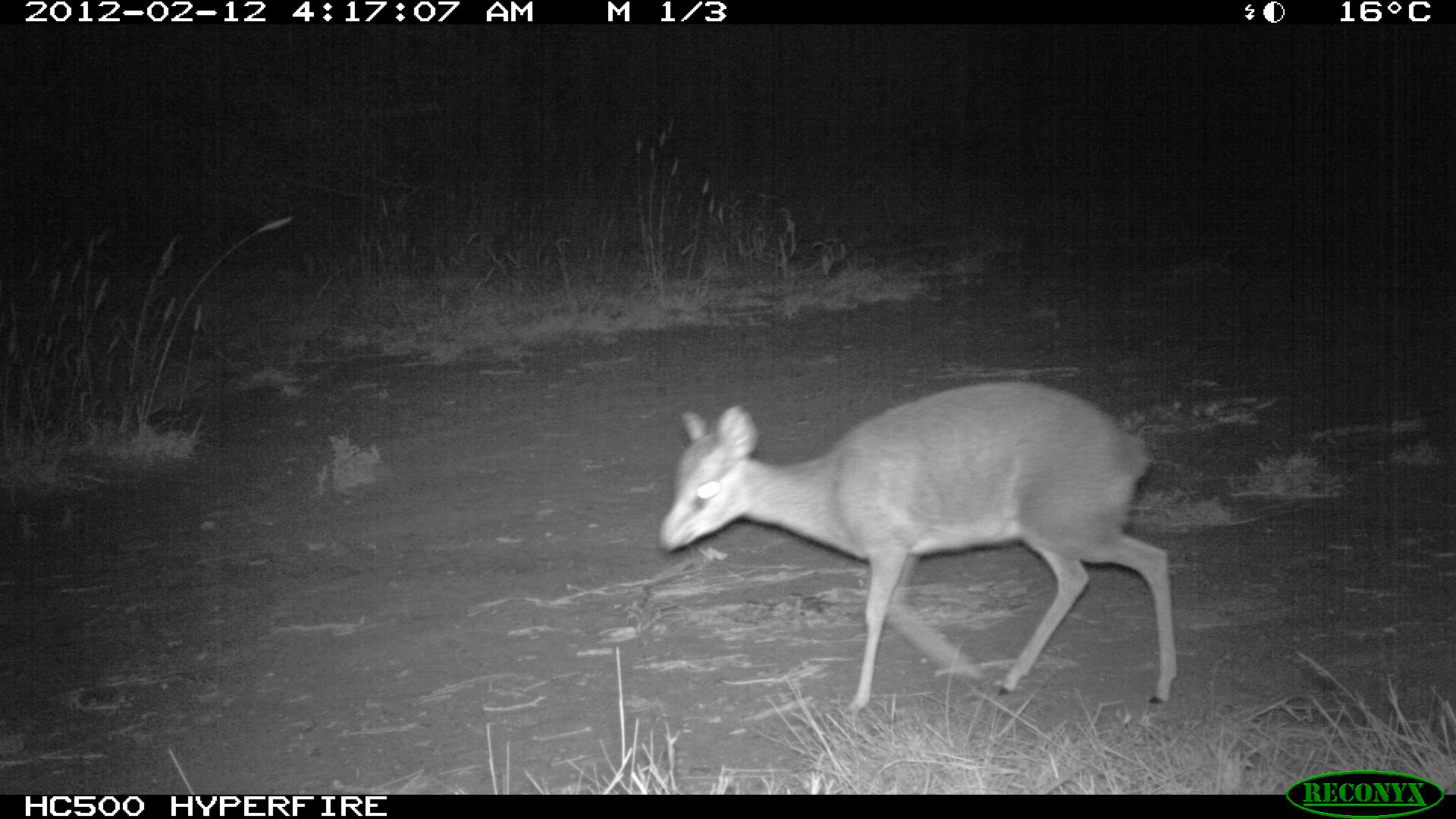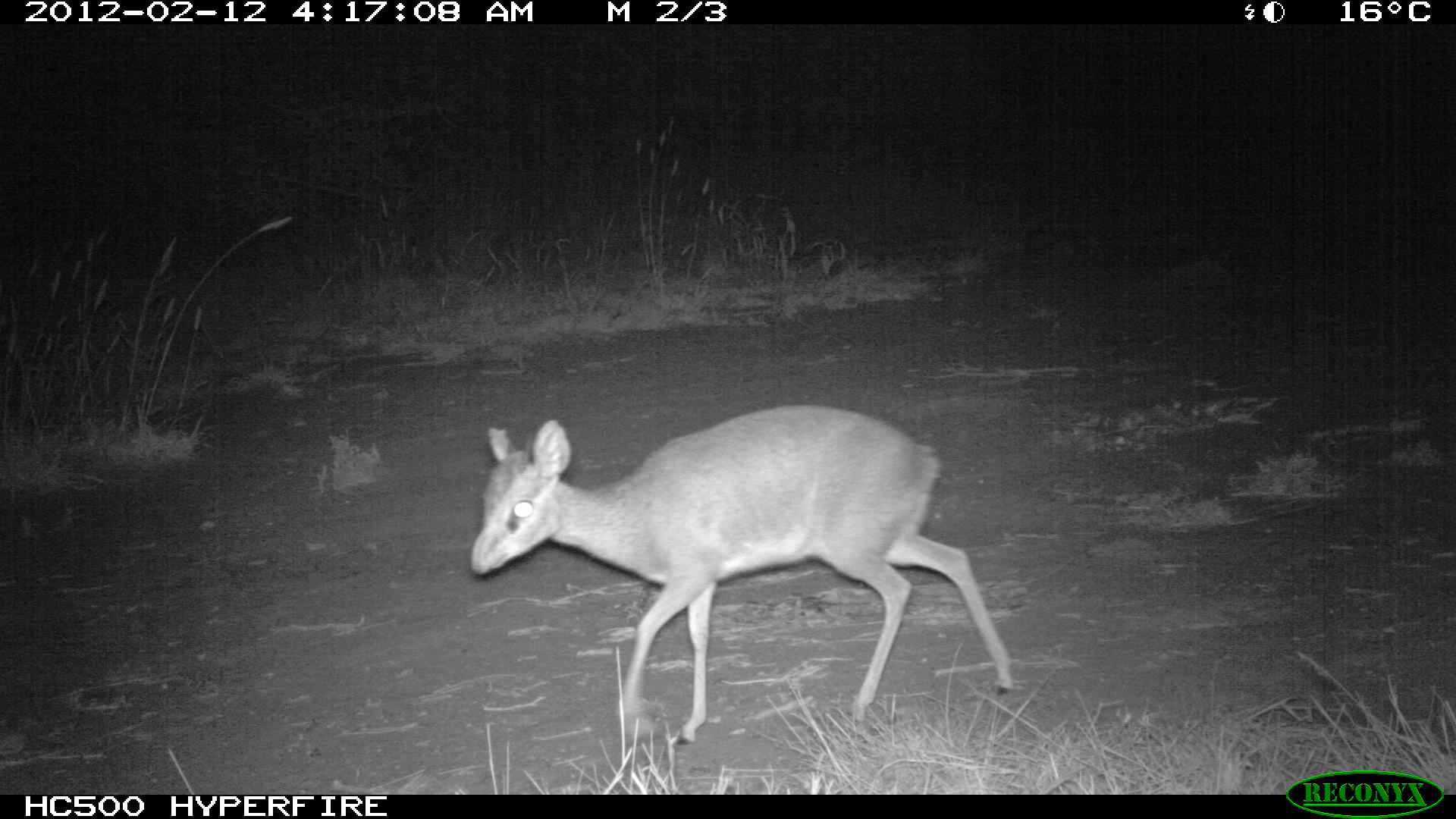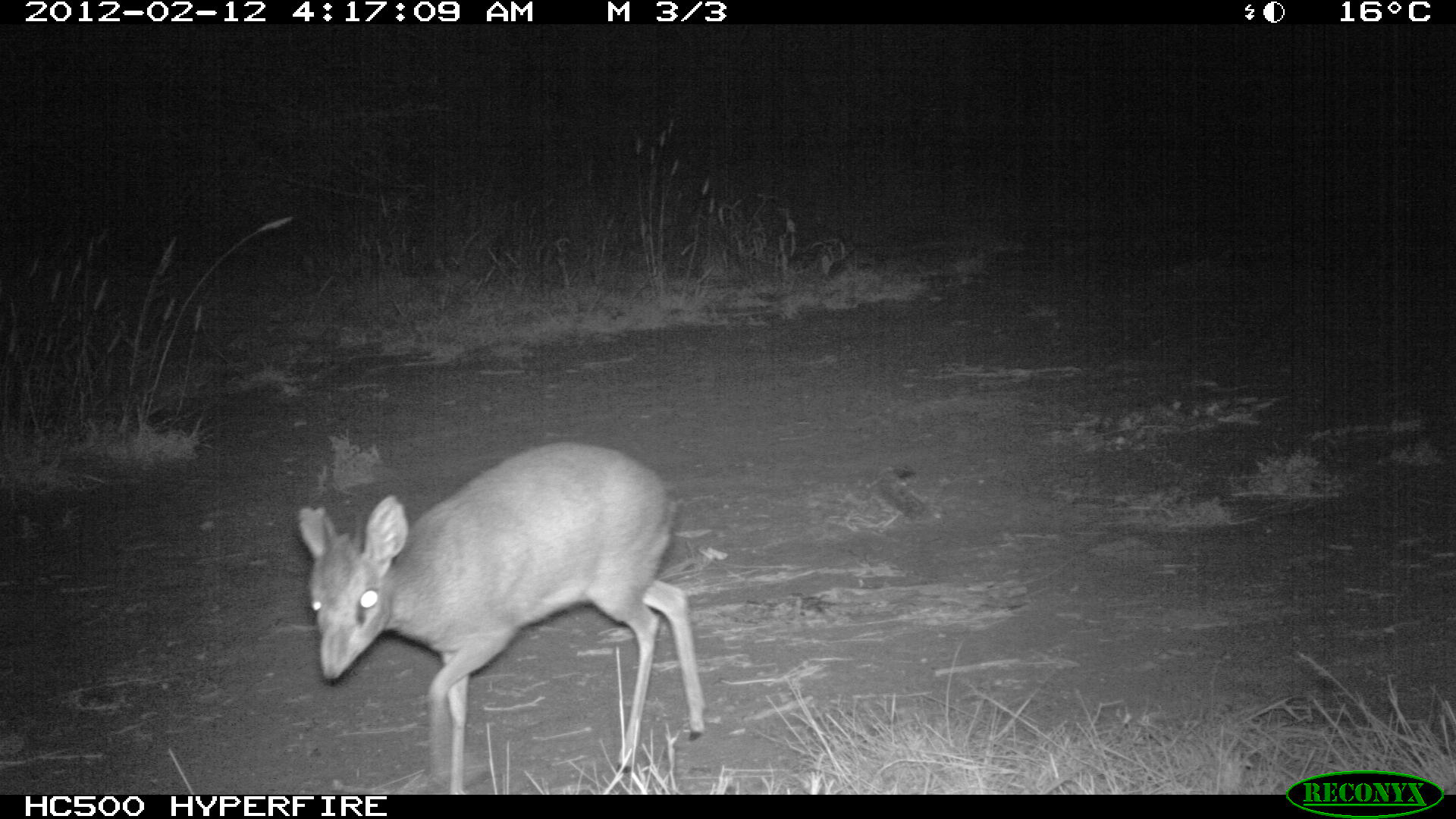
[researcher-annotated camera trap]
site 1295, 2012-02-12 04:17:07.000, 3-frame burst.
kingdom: Animalia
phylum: Chordata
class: Mammalia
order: Artiodactyla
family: Bovidae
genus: Madoqua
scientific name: Madoqua guentheri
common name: günther's dik-dik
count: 1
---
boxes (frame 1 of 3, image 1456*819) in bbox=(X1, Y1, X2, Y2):
madoqua guentheri: bbox=(653, 376, 1177, 719)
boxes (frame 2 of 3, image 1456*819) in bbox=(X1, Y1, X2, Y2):
madoqua guentheri: bbox=(465, 400, 1011, 746)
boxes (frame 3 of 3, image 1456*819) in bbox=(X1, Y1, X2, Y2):
madoqua guentheri: bbox=(291, 440, 706, 793)